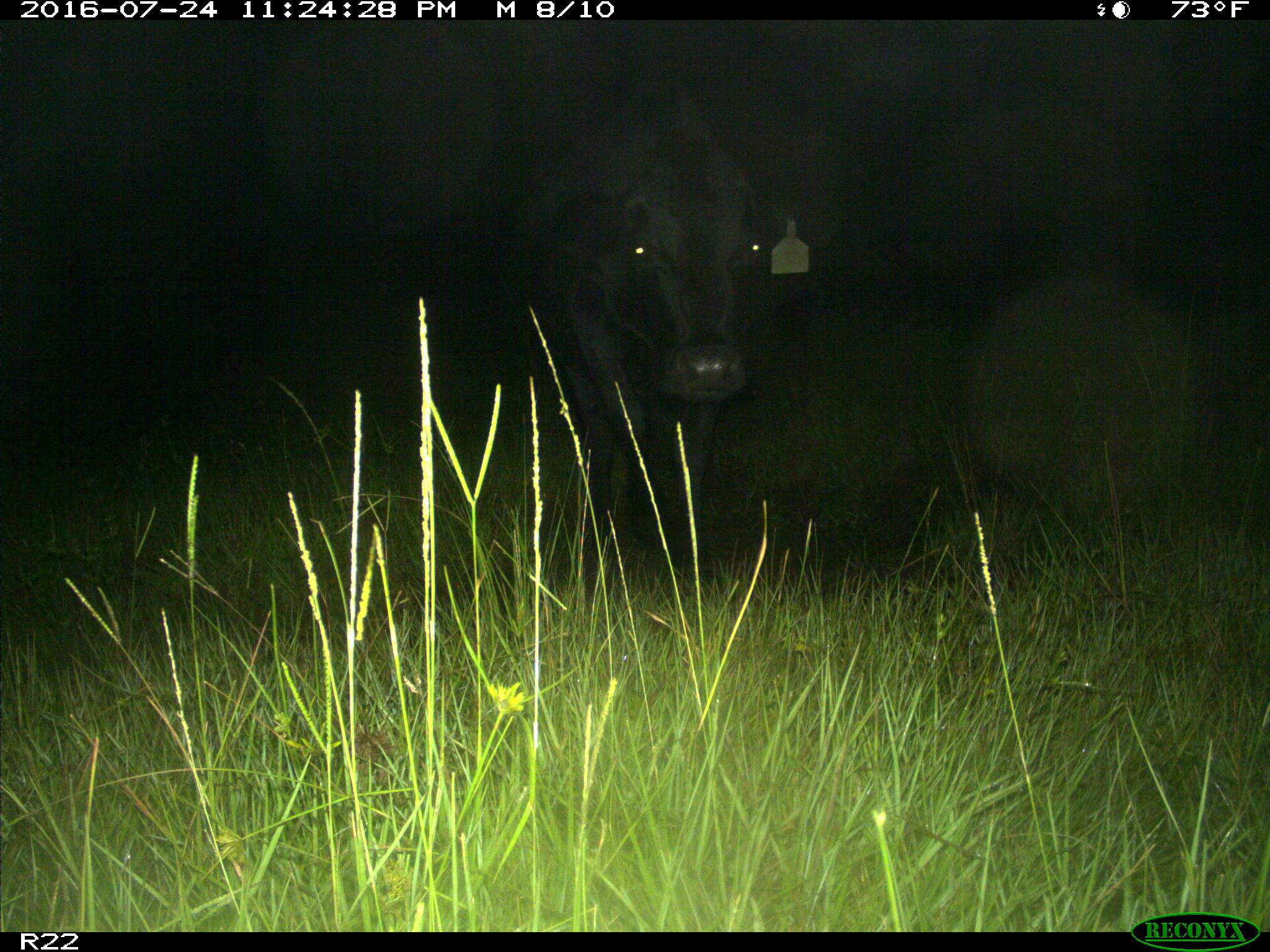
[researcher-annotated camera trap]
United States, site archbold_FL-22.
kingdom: Animalia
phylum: Chordata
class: Mammalia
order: Artiodactyla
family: Bovidae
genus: Bos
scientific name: Bos taurus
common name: domestic cow